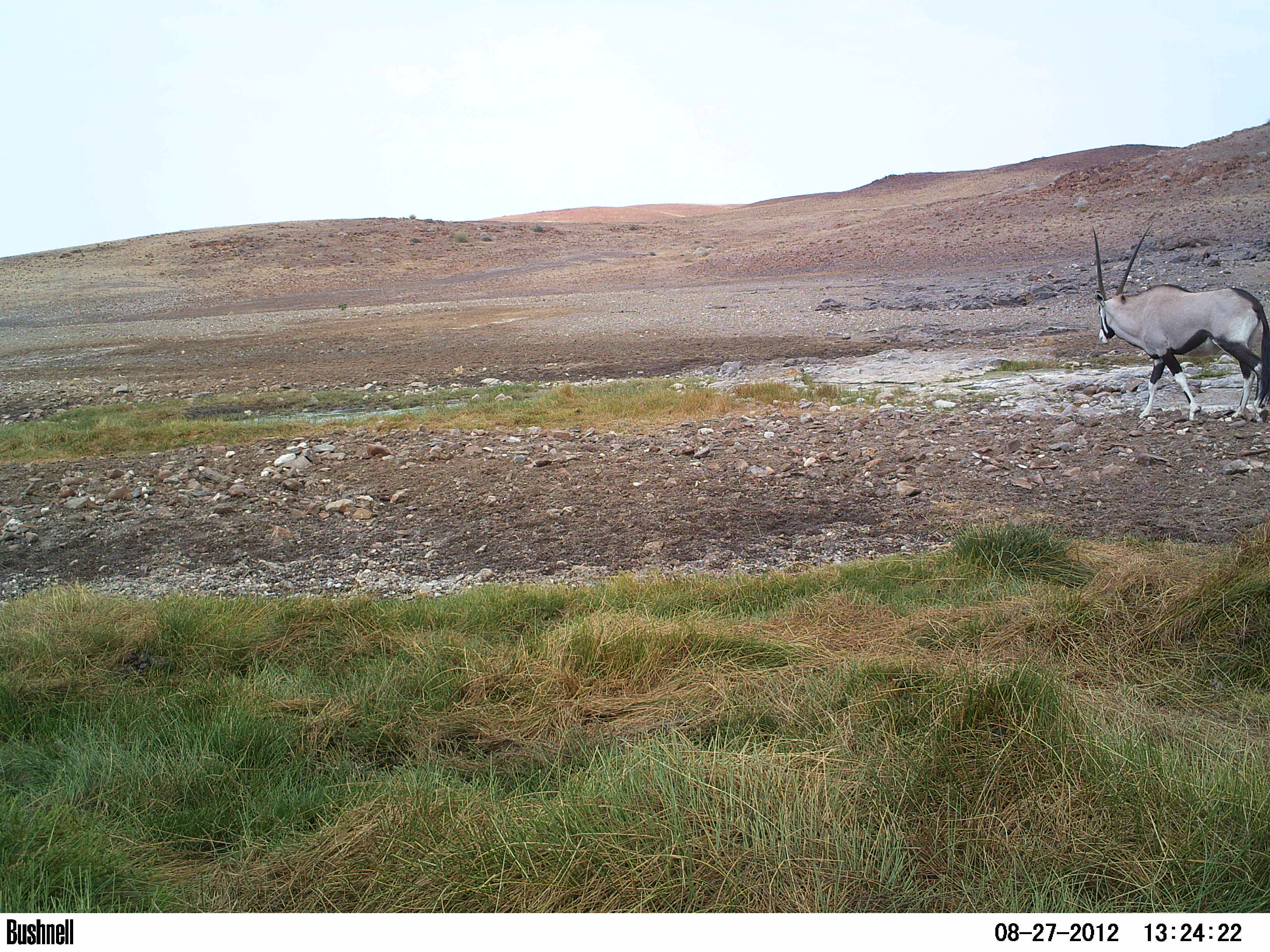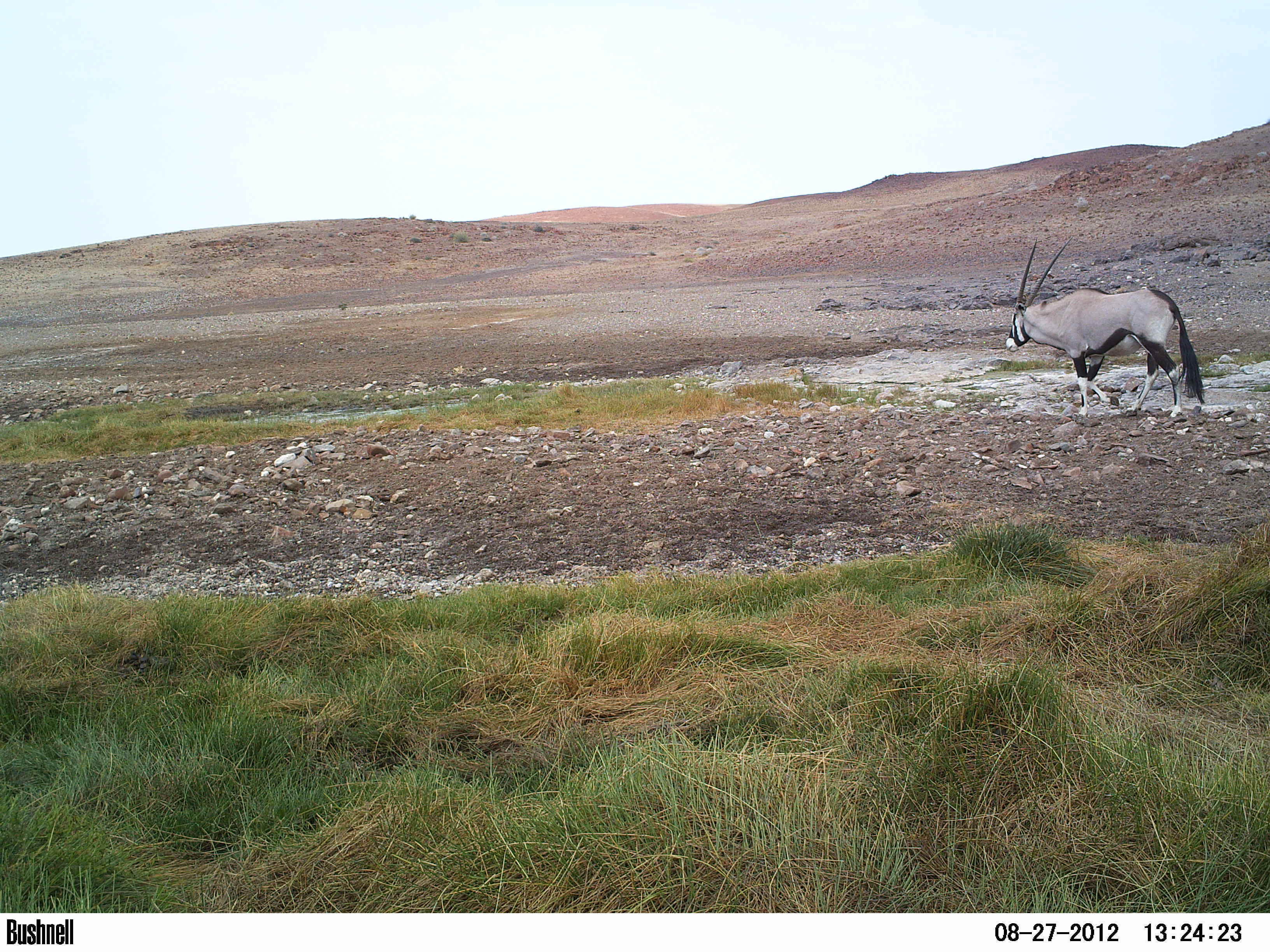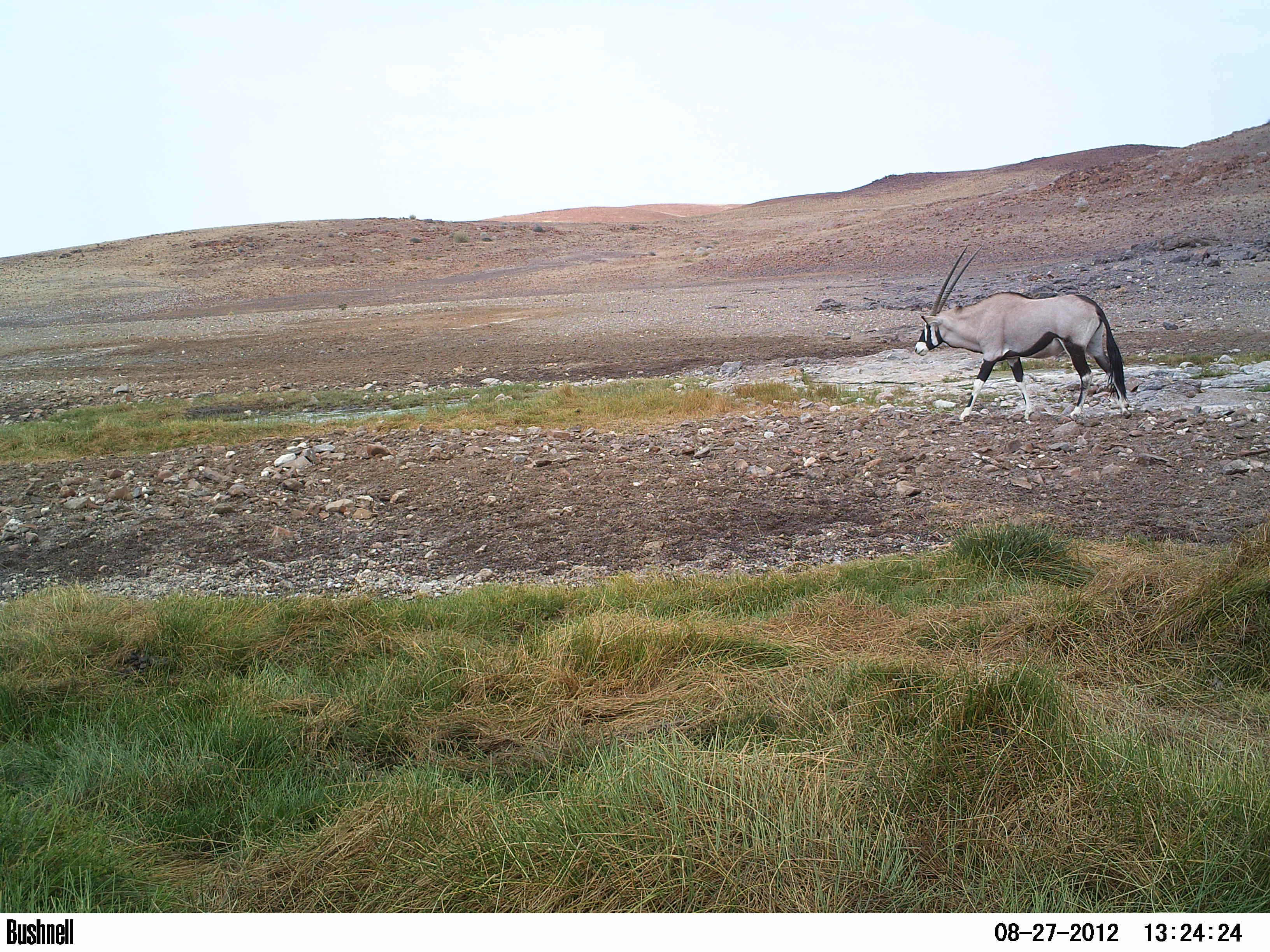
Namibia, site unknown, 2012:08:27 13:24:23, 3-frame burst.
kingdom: Animalia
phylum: Chordata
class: Mammalia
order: Artiodactyla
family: Bovidae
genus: Oryx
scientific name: Oryx gazella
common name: gemsbok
Oryx gazella (gemsbok).